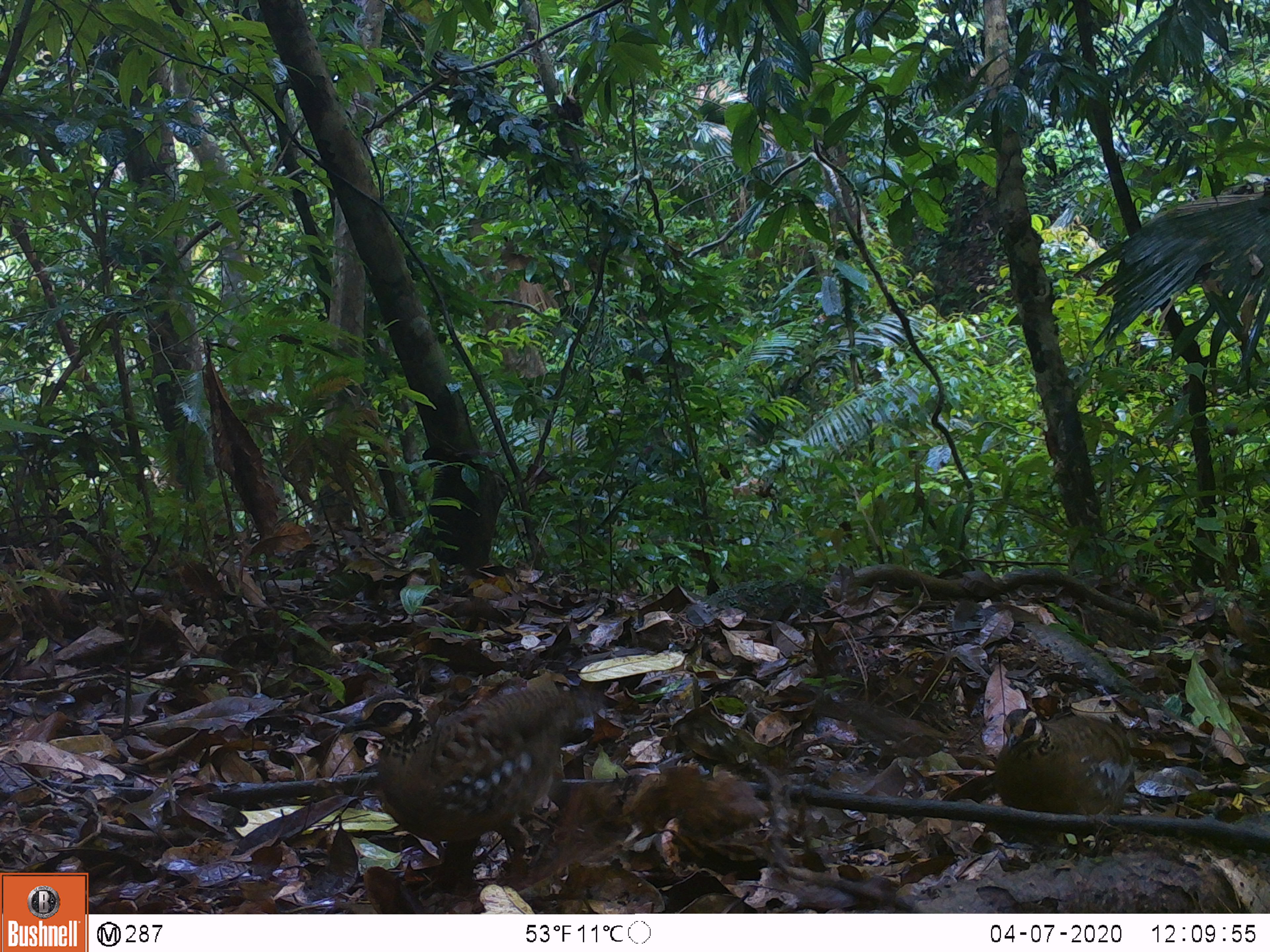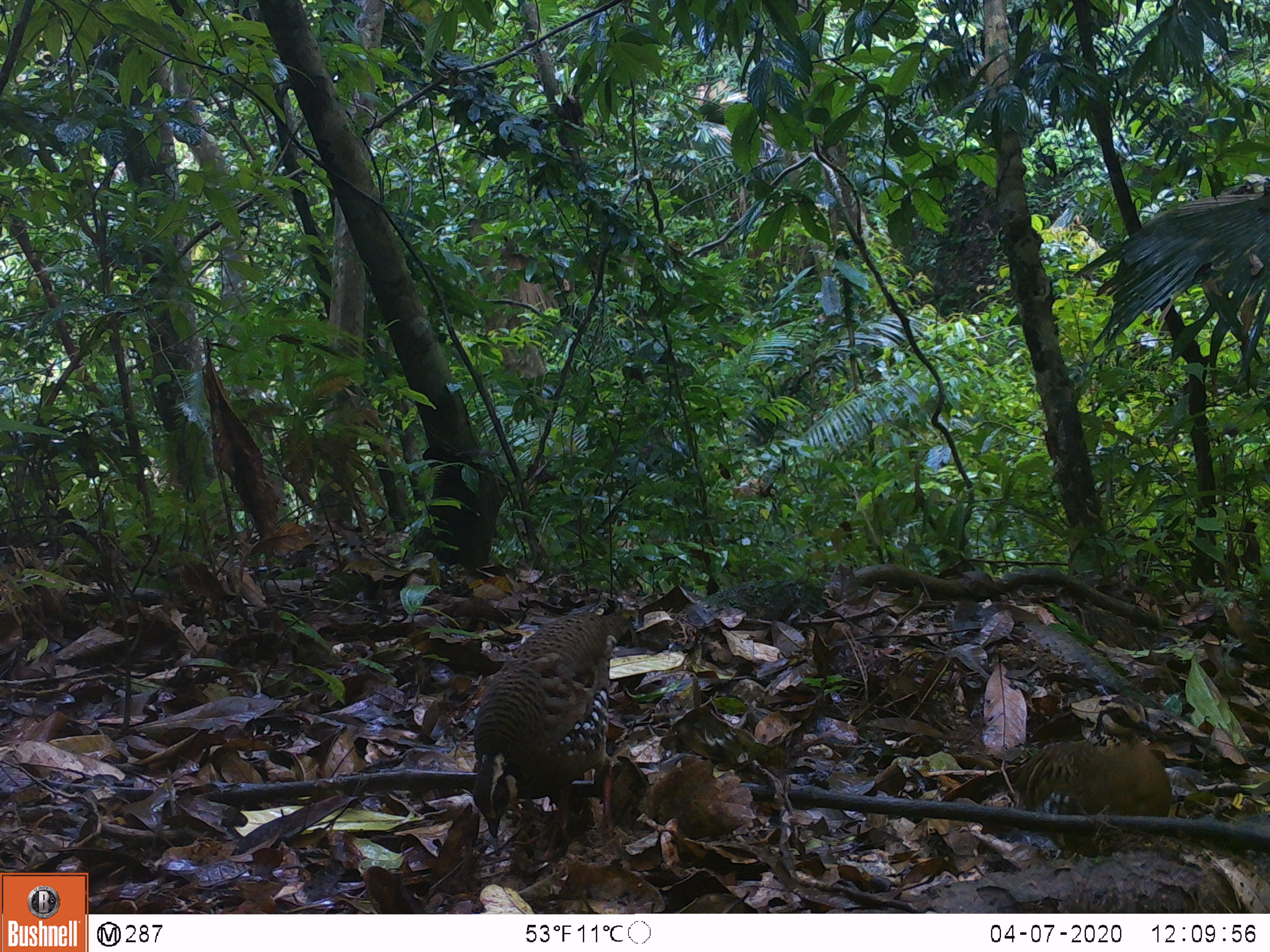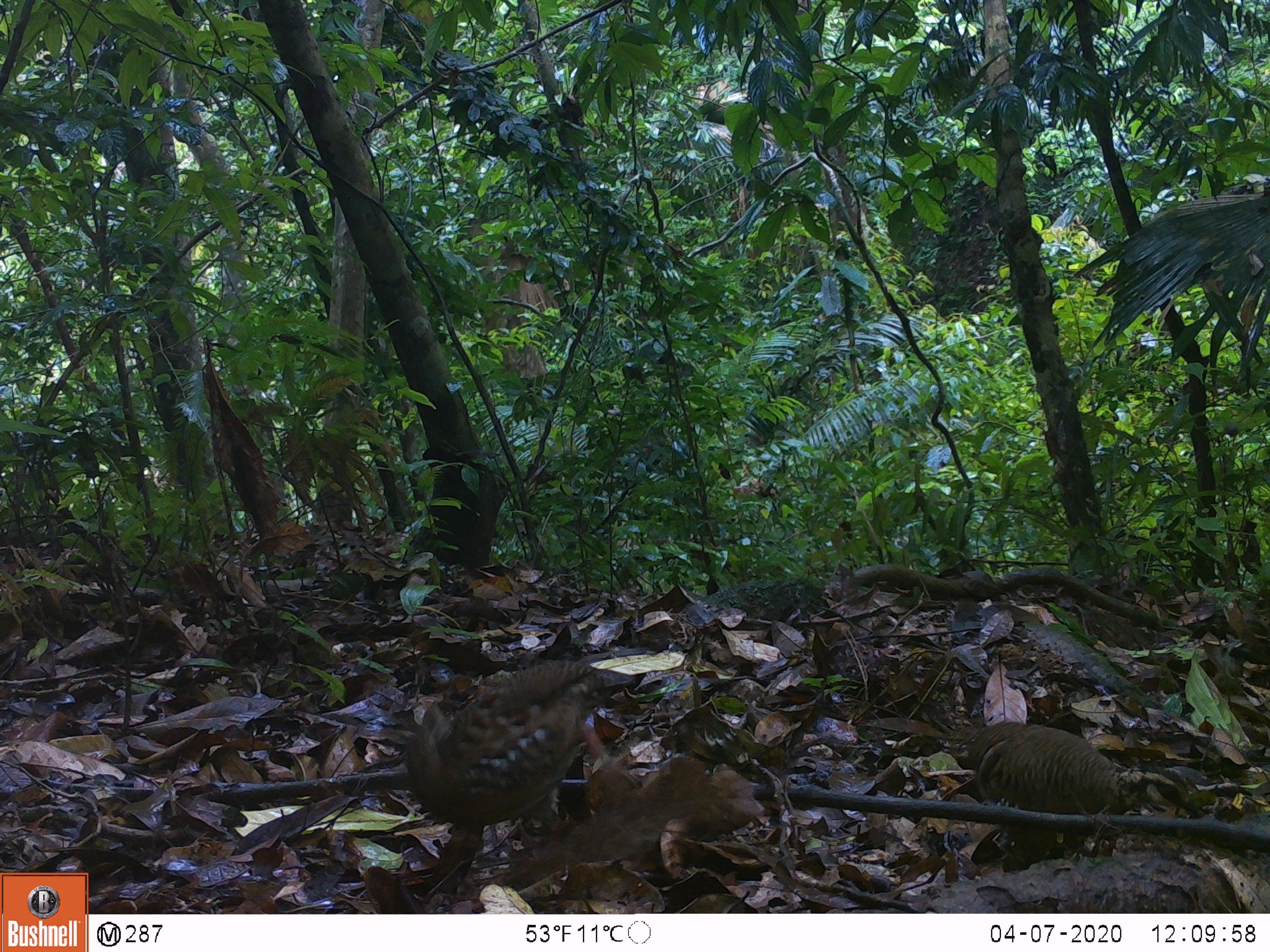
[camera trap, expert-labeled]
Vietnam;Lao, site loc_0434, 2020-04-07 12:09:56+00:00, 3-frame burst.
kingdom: Animalia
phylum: Chordata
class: Aves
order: Galliformes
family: Phasianidae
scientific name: Phasianidae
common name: partridge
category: unidentified partridge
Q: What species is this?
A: Unidentified partridge (partridge) (Phasianidae).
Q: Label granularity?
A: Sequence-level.